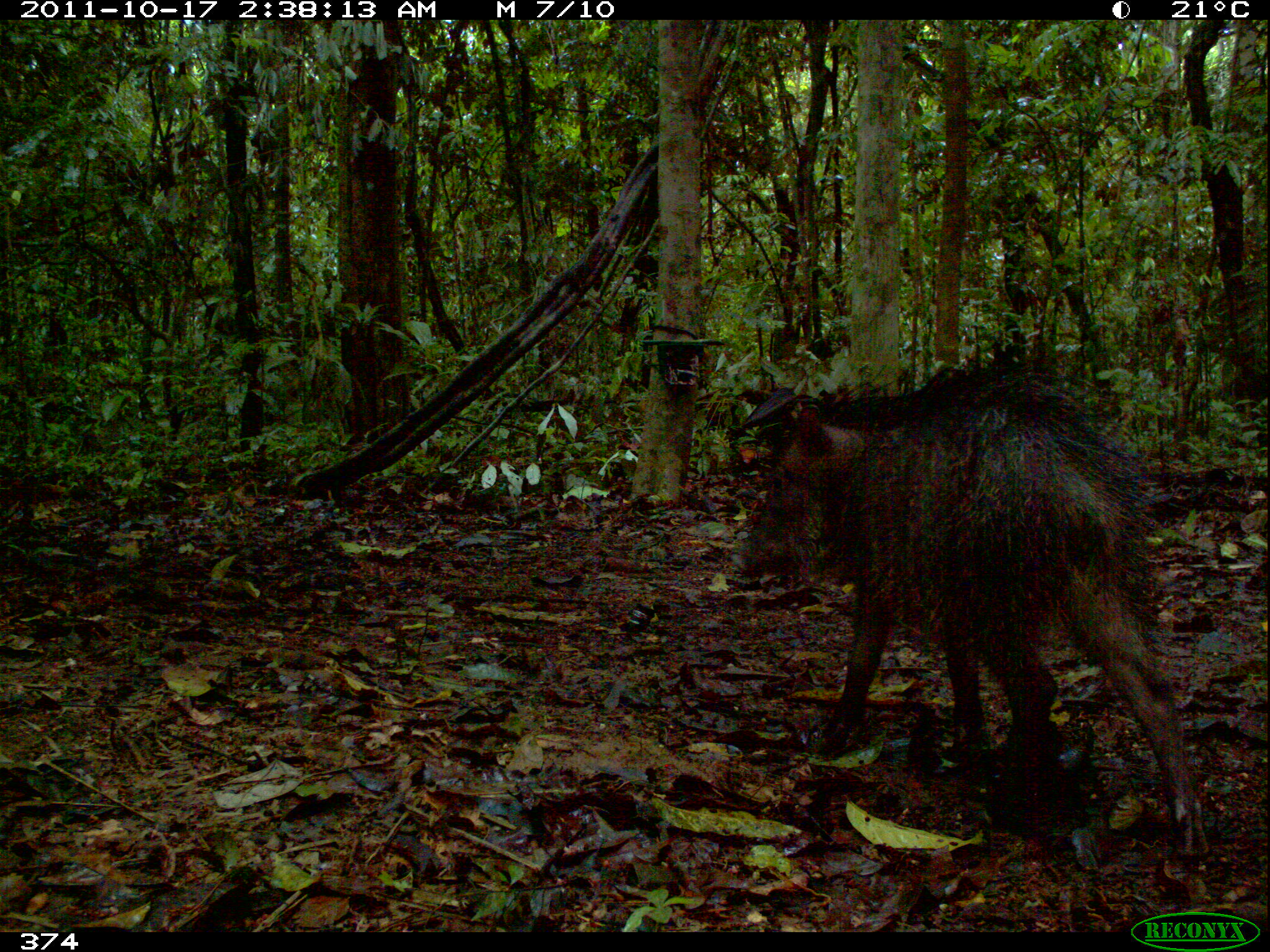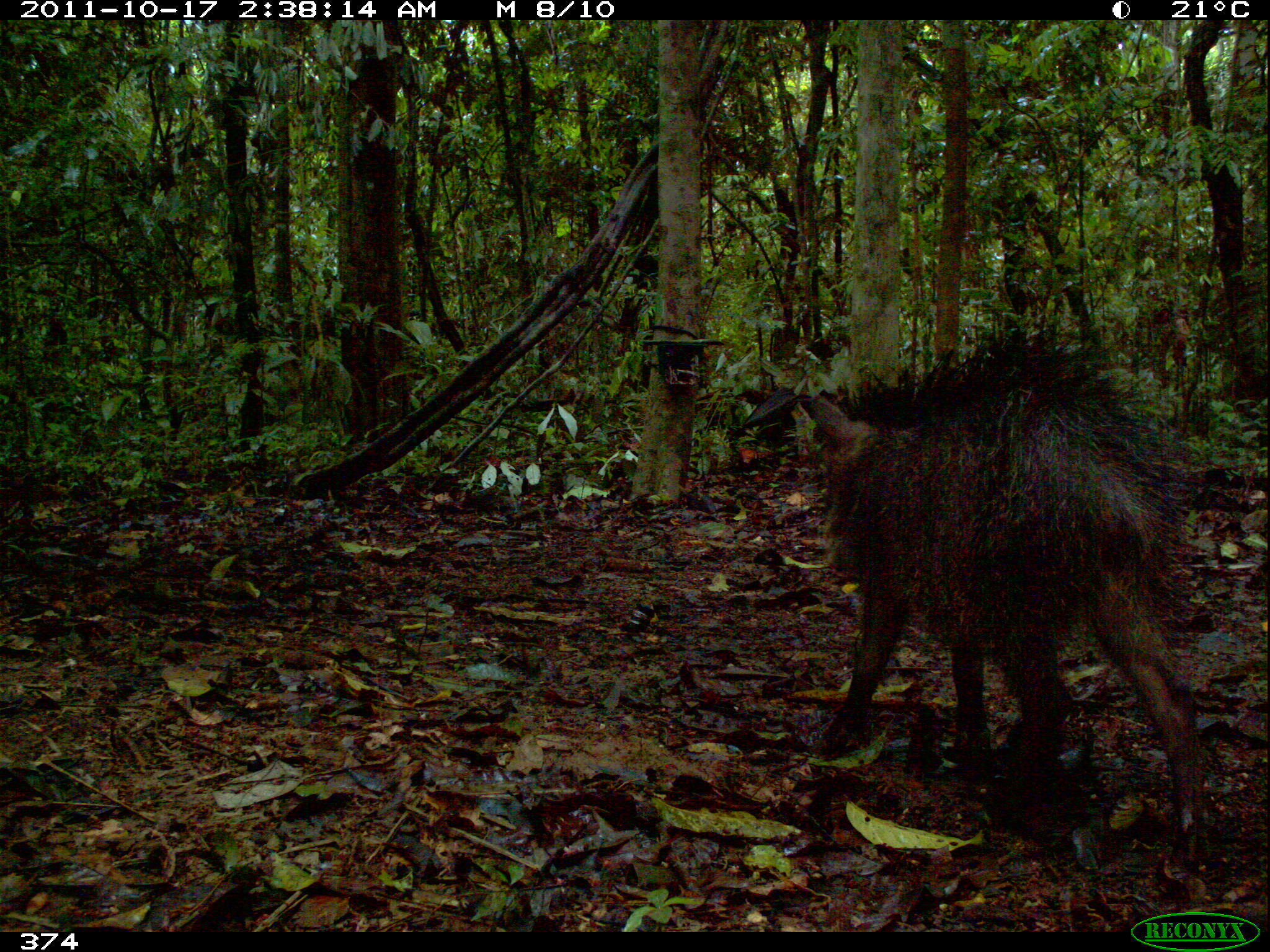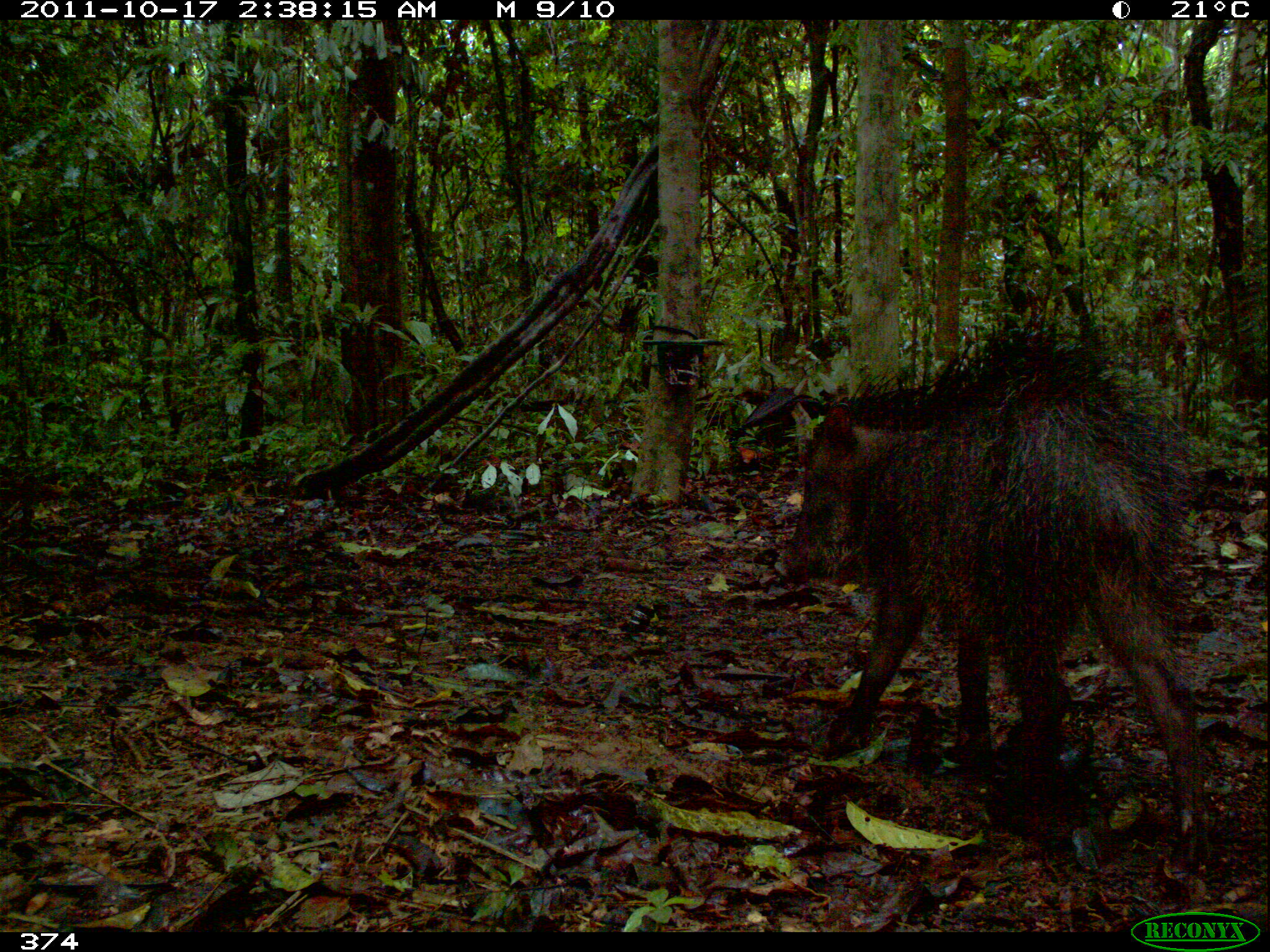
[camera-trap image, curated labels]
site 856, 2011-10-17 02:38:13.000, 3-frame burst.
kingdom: Animalia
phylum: Chordata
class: Mammalia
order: Artiodactyla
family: Tayassuidae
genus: Tayassu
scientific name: Tayassu pecari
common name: white-lipped peccary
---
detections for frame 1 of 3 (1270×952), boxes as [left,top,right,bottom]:
tayassu pecari: [736,363,1217,866]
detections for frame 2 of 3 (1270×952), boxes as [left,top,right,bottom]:
tayassu pecari: [813,321,1212,873]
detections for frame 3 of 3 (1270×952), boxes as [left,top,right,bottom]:
tayassu pecari: [767,324,1223,877]